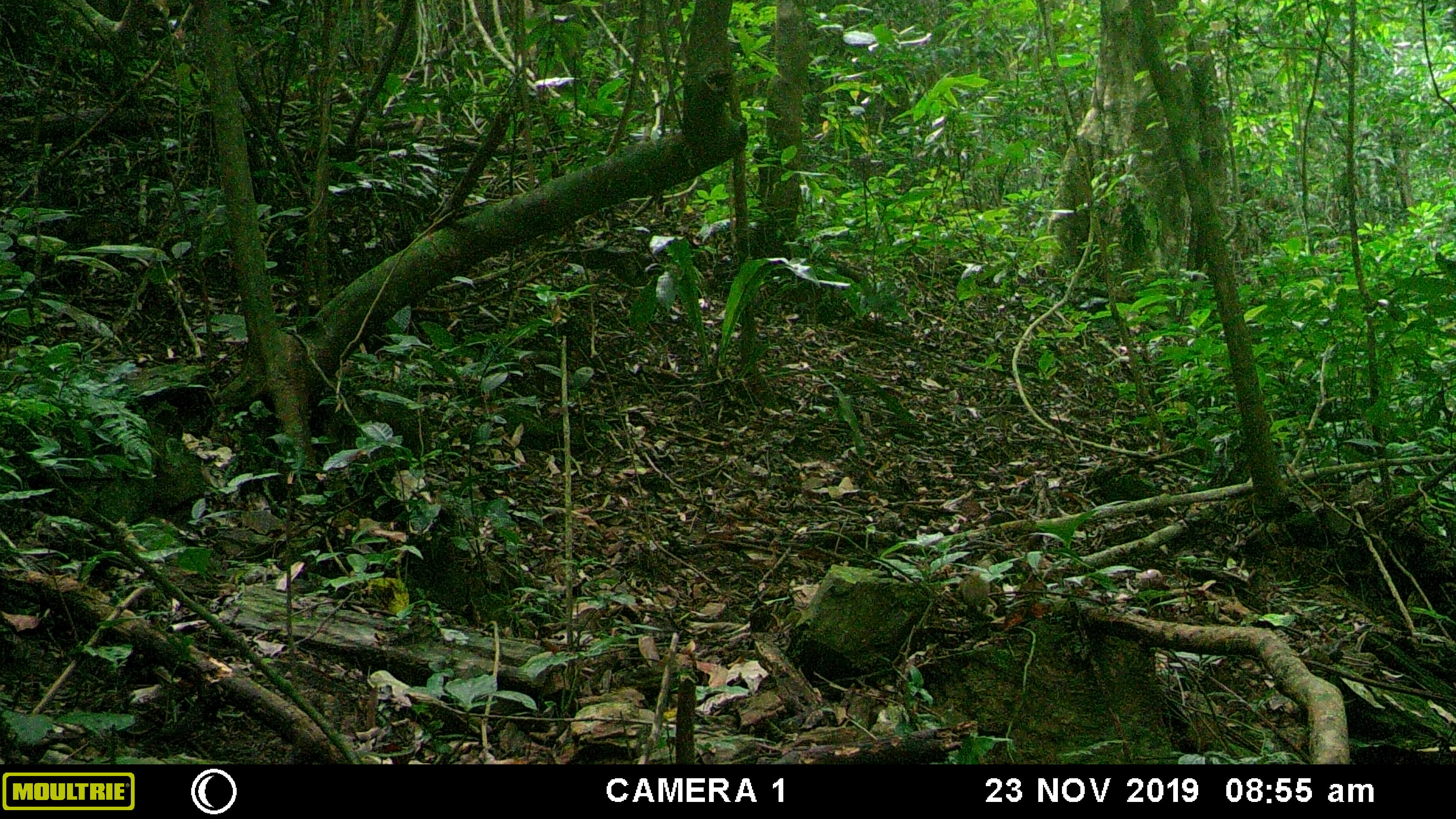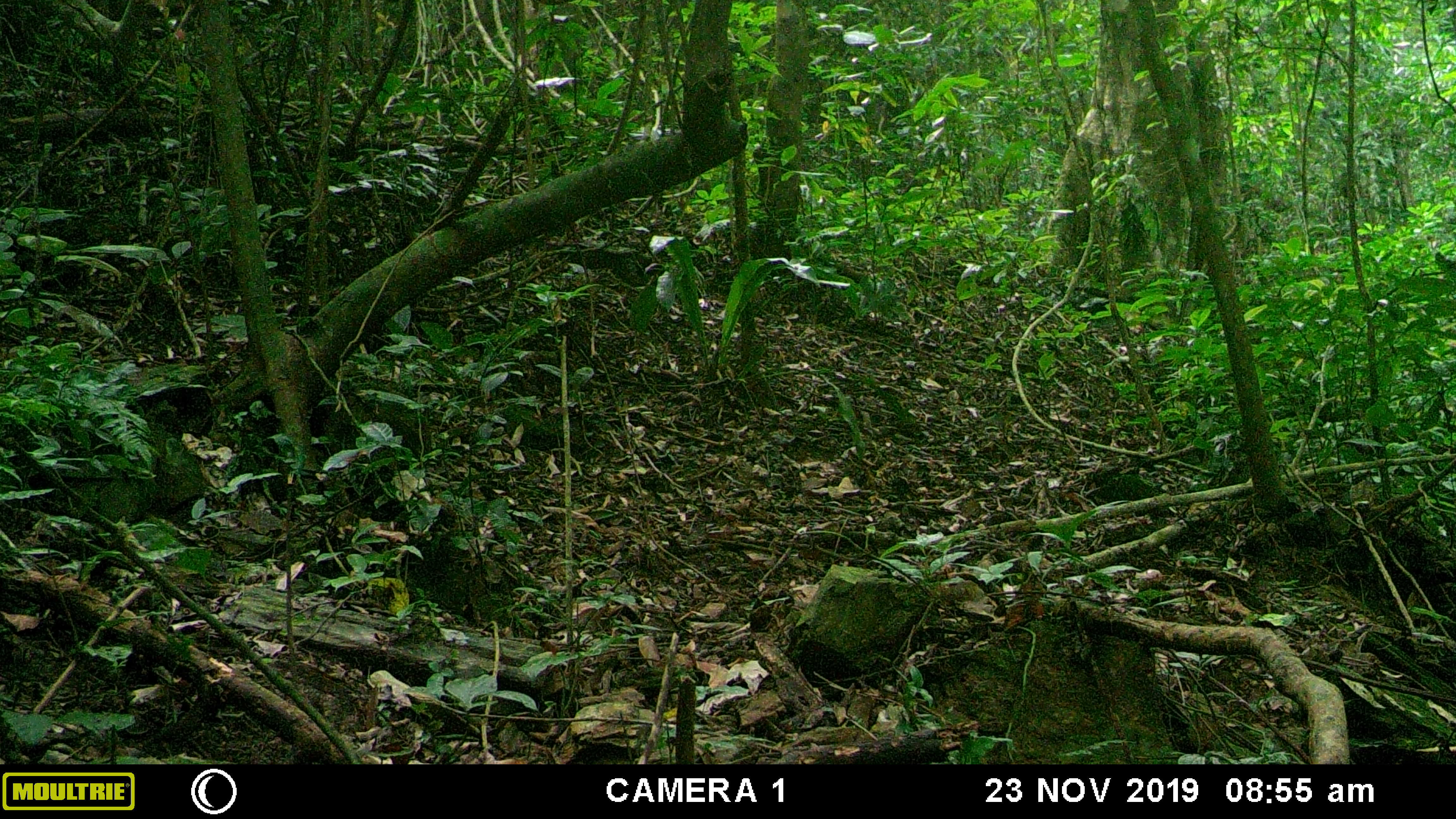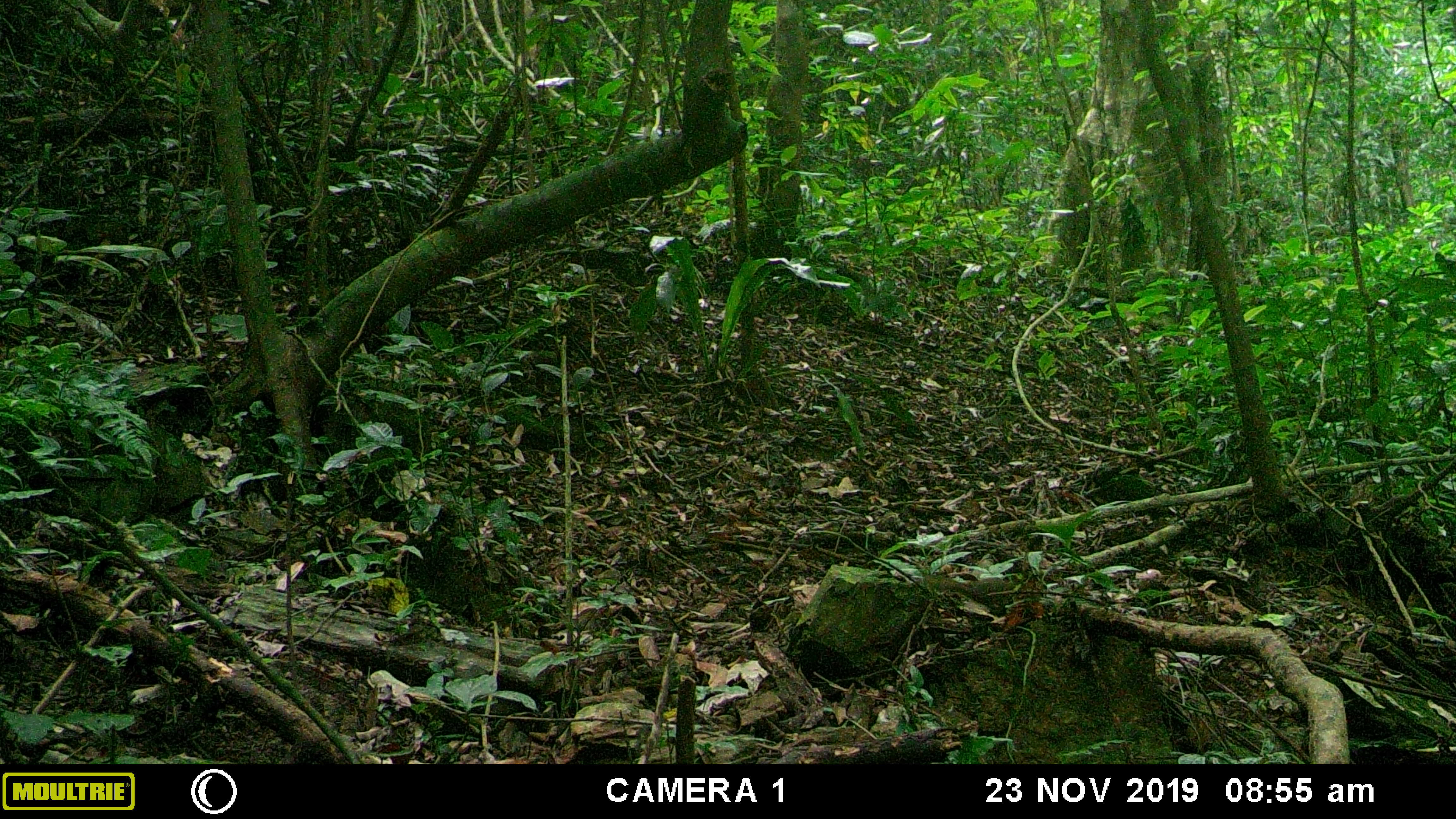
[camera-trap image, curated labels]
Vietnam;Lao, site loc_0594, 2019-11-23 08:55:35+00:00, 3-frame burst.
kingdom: Animalia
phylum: Chordata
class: Mammalia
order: Scandentia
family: Tupaiidae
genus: Tupaia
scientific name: Tupaia belangeri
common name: northern treeshrew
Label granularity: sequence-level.